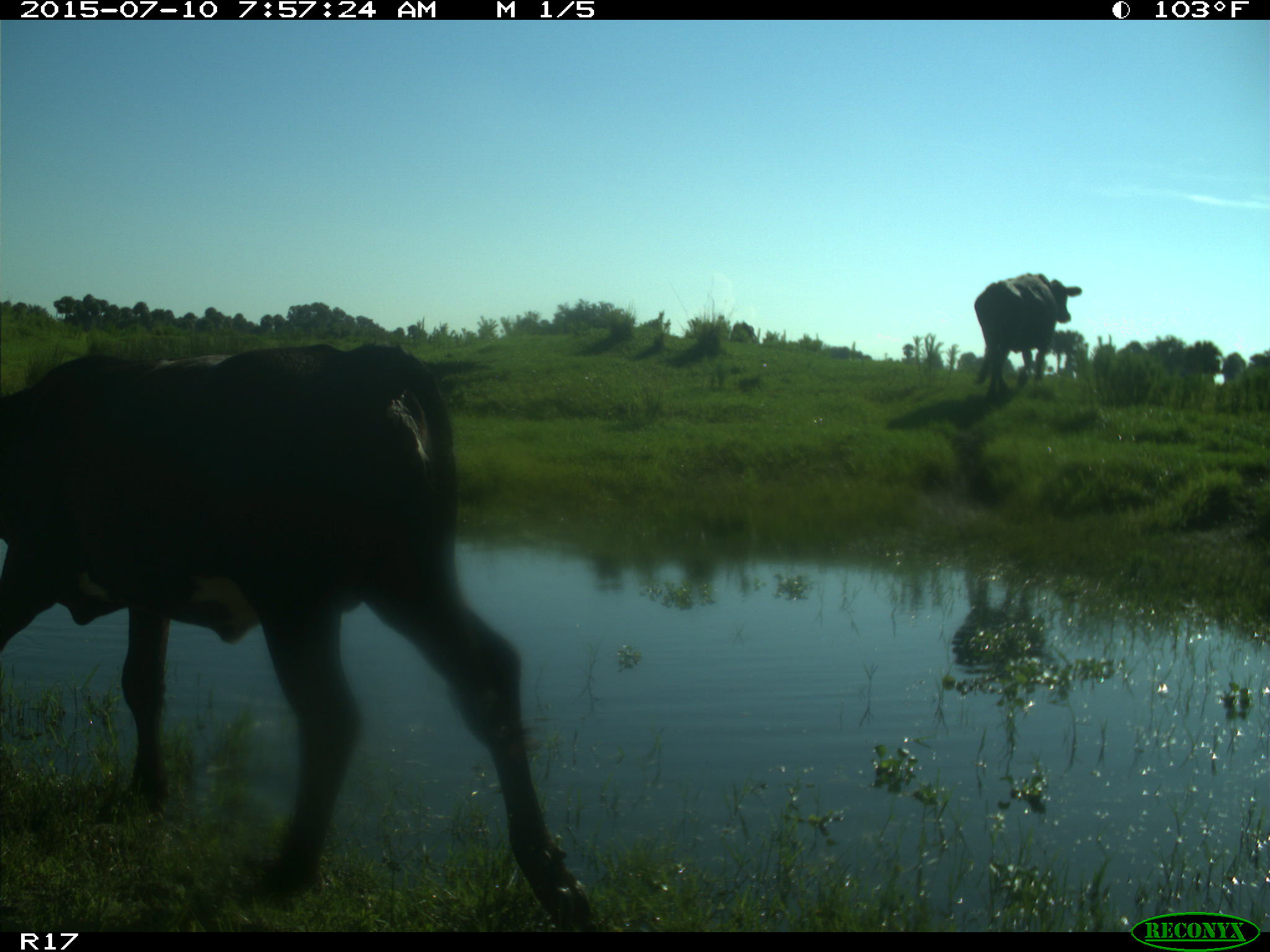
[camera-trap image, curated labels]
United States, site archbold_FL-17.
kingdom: Animalia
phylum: Chordata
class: Mammalia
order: Artiodactyla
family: Bovidae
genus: Bos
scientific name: Bos taurus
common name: domestic cow